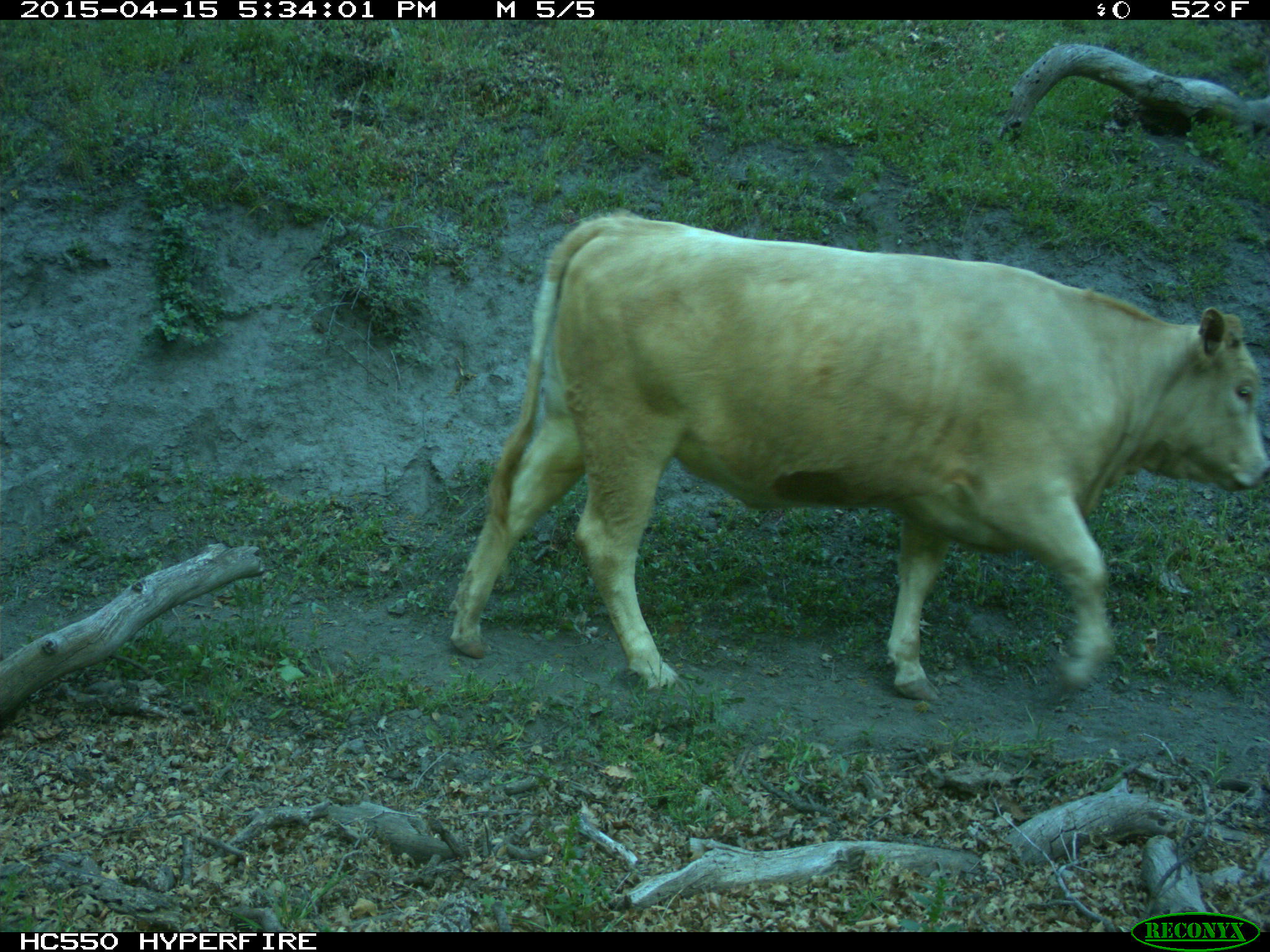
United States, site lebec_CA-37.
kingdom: Animalia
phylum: Chordata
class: Mammalia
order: Artiodactyla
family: Bovidae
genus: Bos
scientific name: Bos taurus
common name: domestic cow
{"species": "Bos taurus (domestic cow)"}